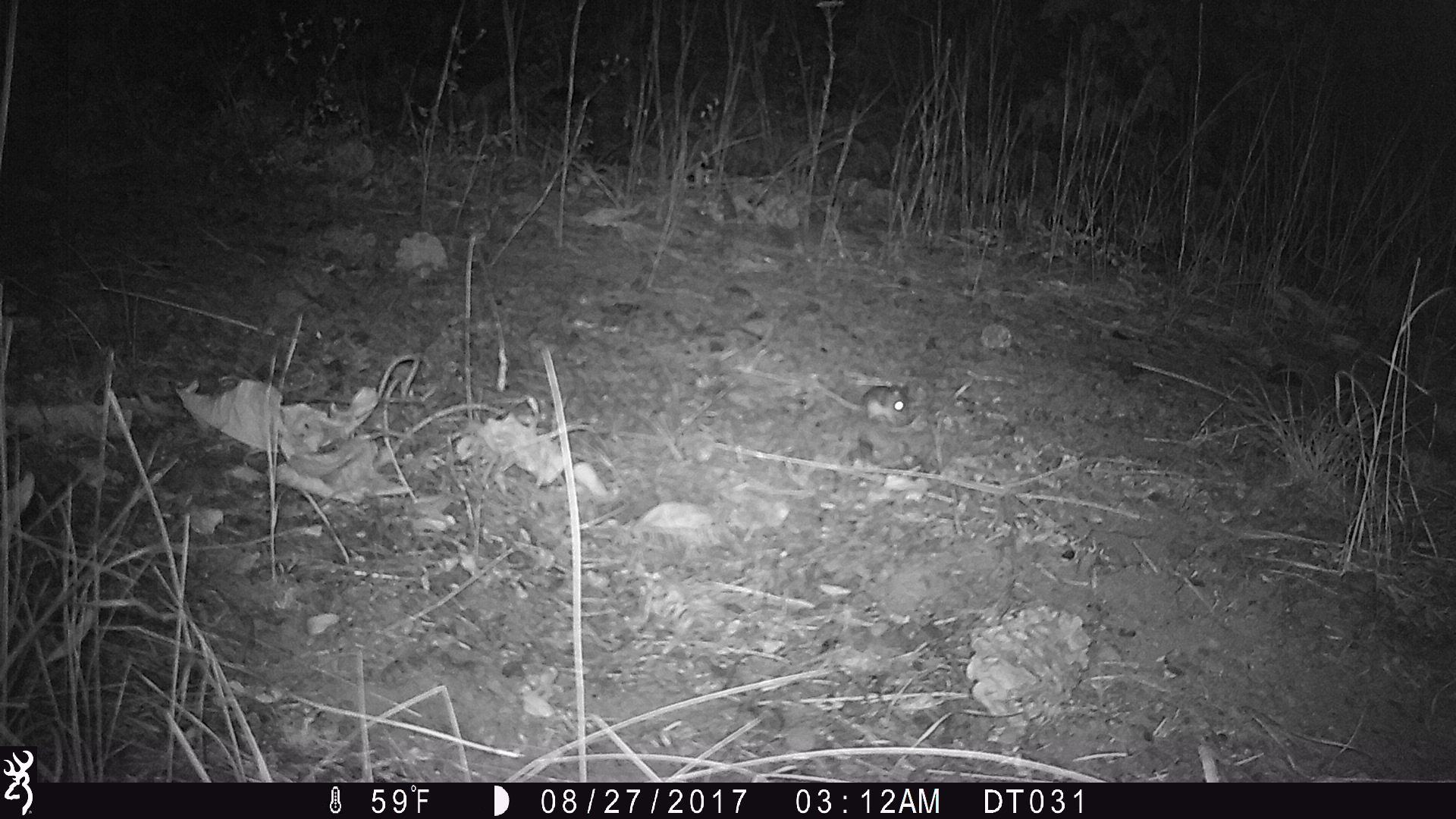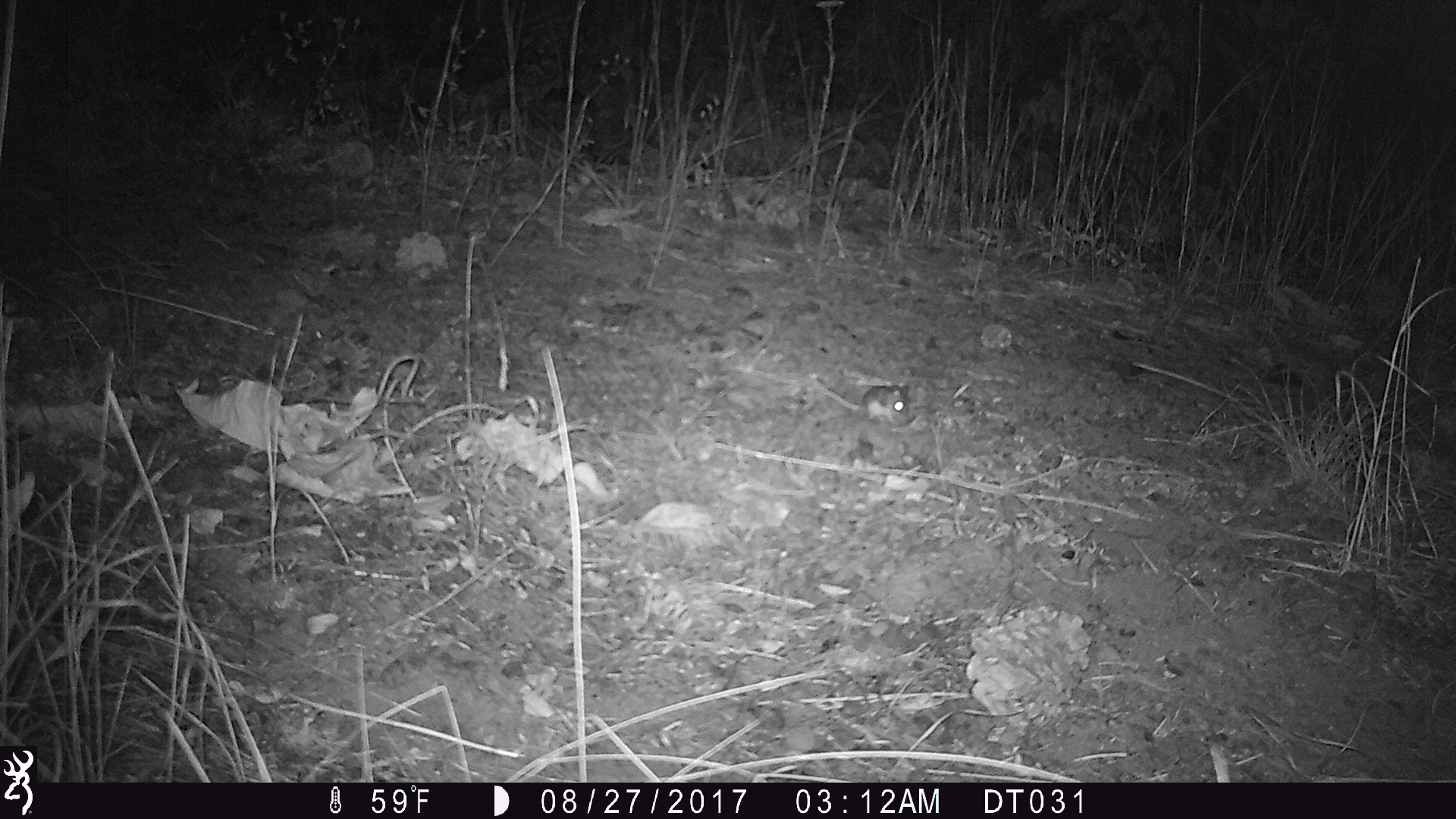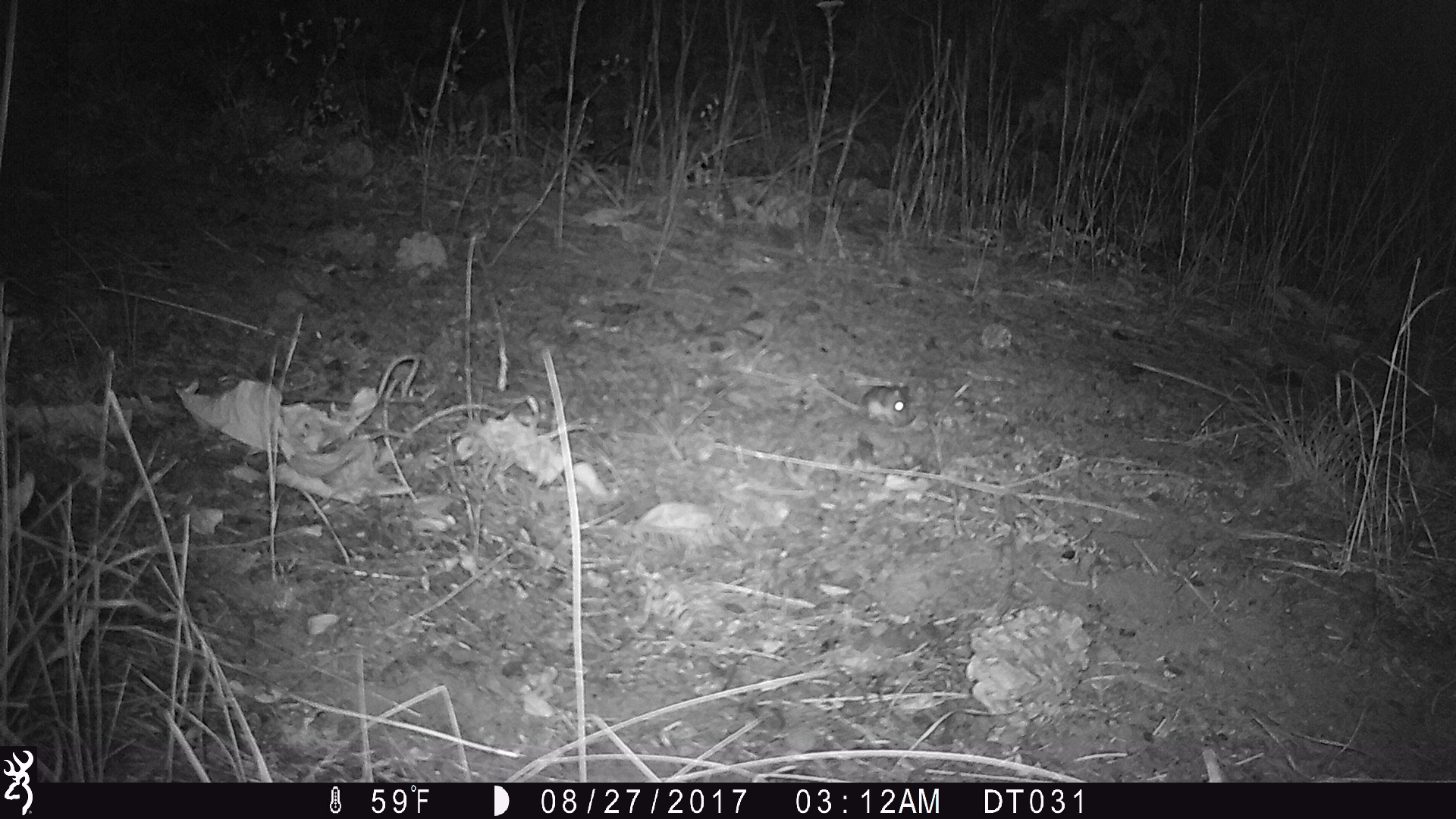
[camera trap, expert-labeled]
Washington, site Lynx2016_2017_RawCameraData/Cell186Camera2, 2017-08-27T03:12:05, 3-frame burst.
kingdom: Animalia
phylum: Chordata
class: Mammalia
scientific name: Mammalia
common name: small mammal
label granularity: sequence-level